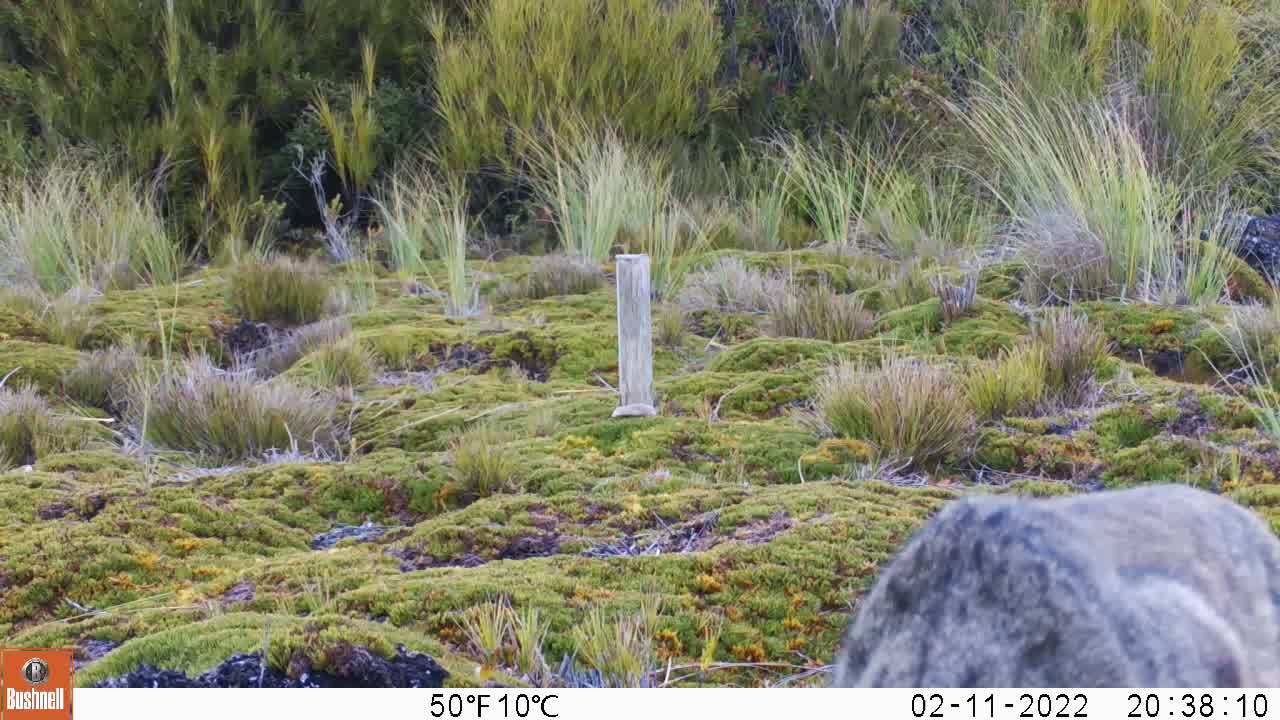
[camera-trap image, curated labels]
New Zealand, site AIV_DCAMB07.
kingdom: Animalia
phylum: Chordata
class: Mammalia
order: Carnivora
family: Felidae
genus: Felis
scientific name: Felis catus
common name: domestic cat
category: cat